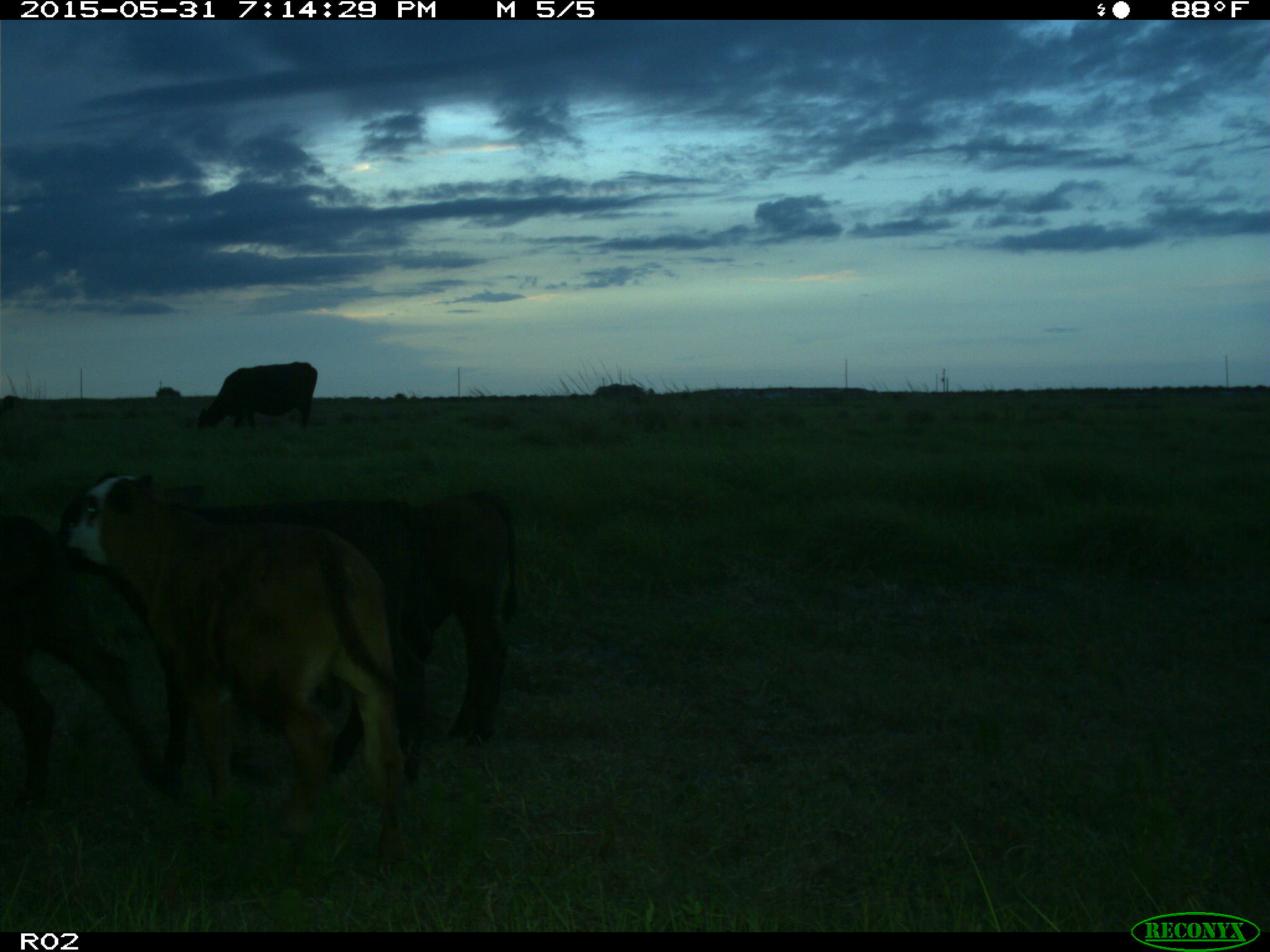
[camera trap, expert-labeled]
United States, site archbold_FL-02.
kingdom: Animalia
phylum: Chordata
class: Mammalia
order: Artiodactyla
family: Bovidae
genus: Bos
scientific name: Bos taurus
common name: domestic cow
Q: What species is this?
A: Bos taurus (domestic cow).